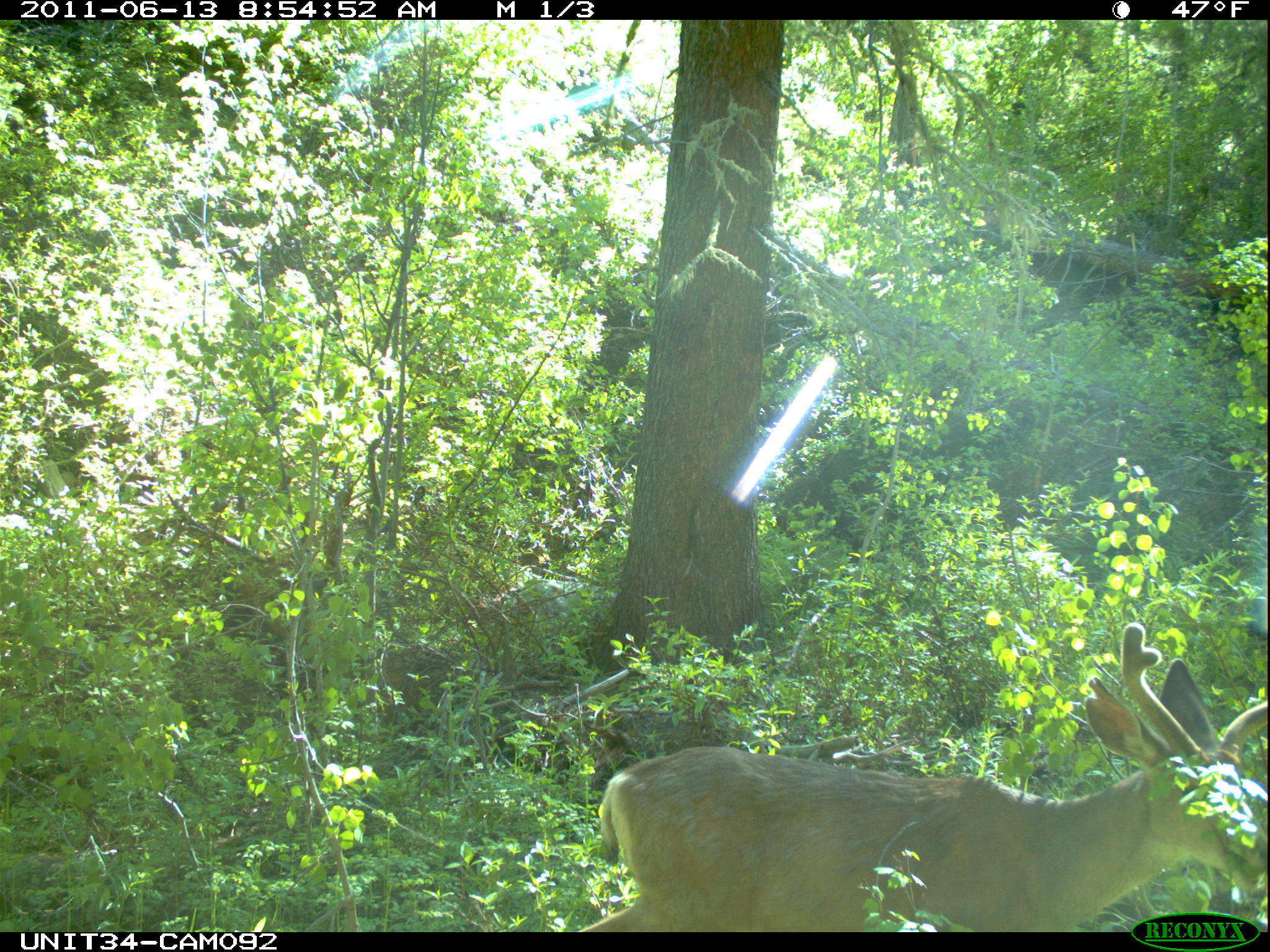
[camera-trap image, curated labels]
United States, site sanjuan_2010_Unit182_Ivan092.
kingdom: Animalia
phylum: Chordata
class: Mammalia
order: Artiodactyla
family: Cervidae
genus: Odocoileus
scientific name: Odocoileus hemionus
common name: mule deer